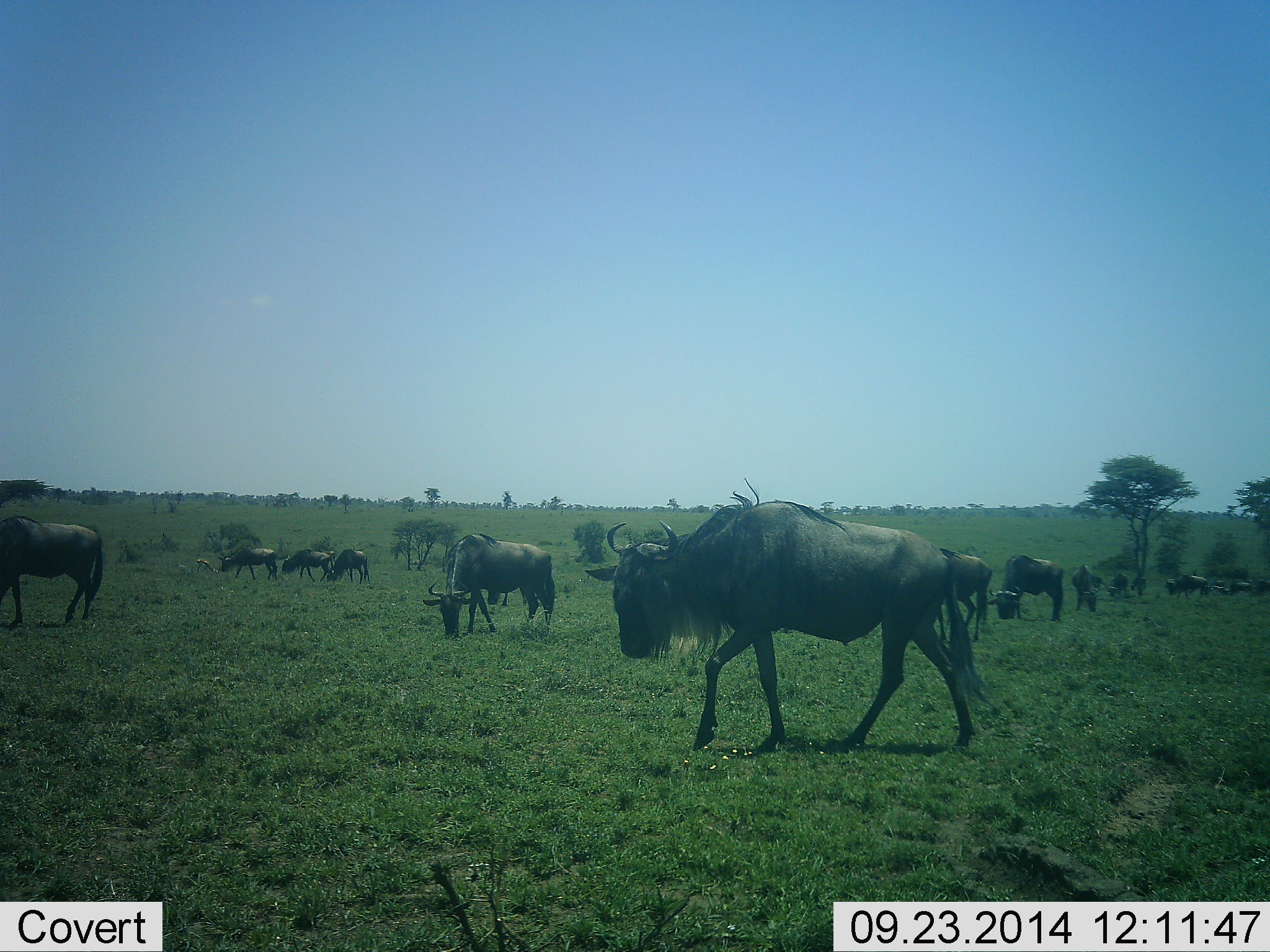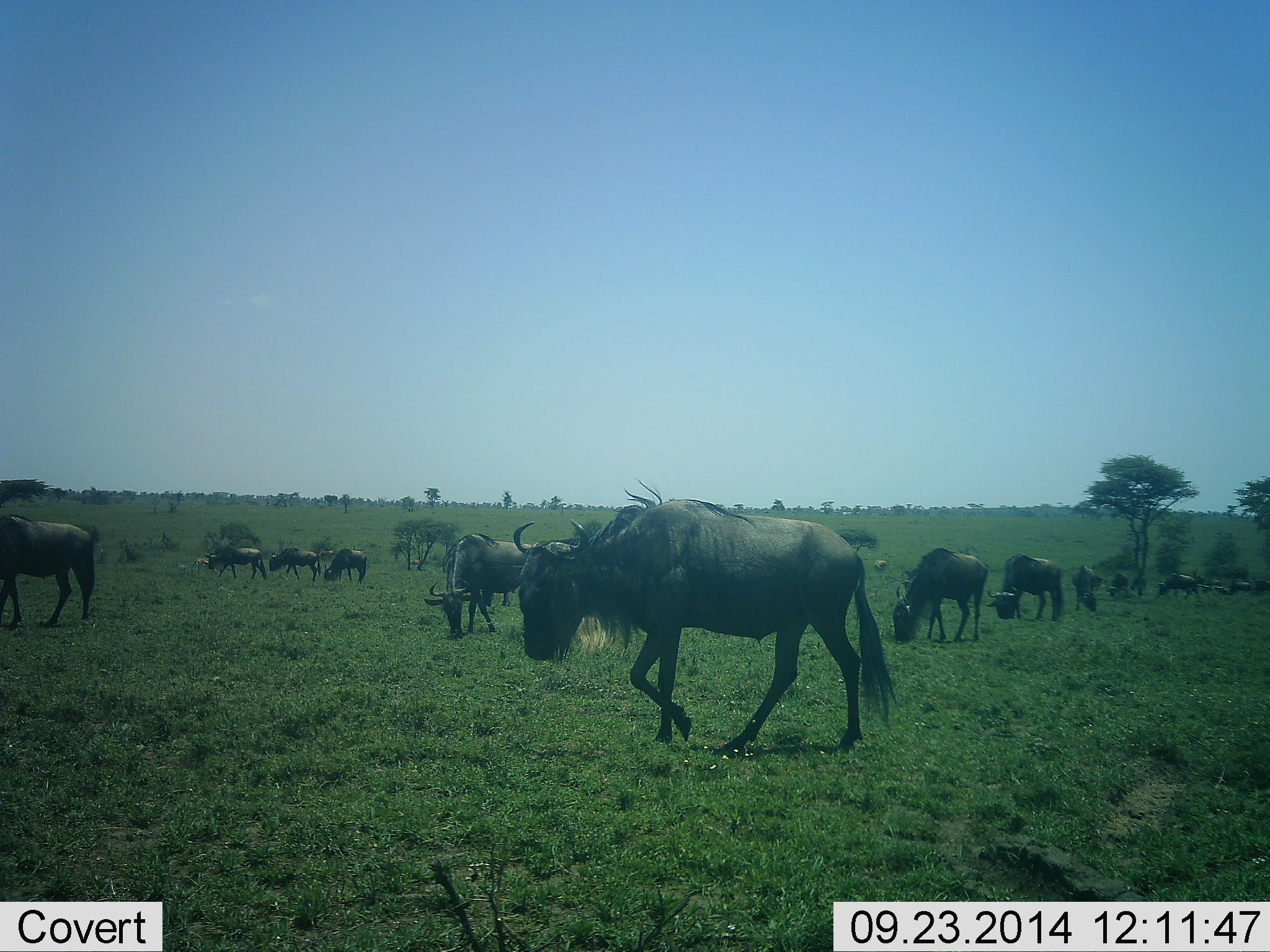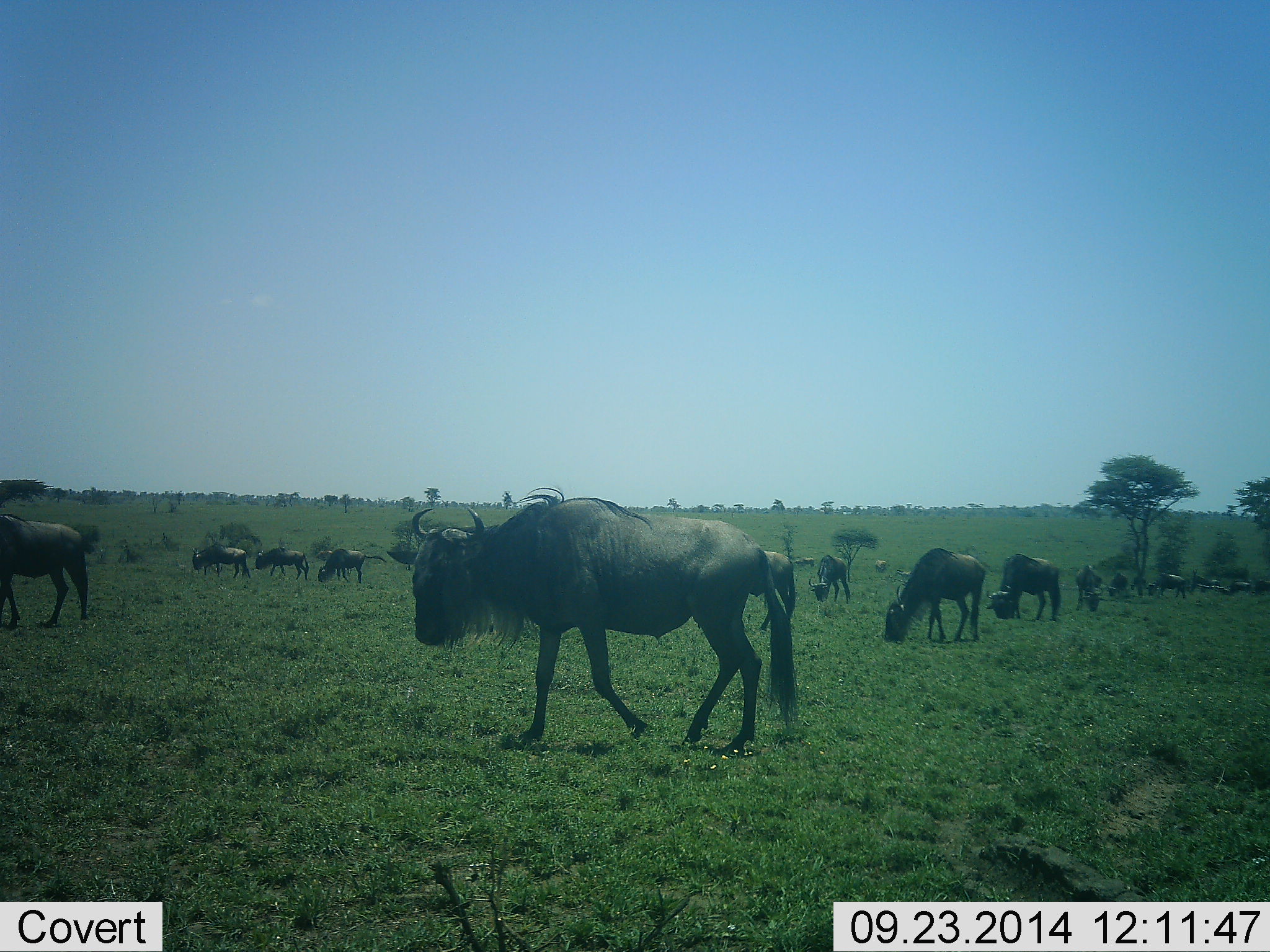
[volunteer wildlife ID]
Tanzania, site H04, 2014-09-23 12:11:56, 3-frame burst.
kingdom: Animalia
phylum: Chordata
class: Mammalia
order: Artiodactyla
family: Bovidae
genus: Connochaetes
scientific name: Connochaetes taurinus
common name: blue wildebeest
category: wildebeest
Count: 11-50.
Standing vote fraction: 36%.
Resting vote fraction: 0%.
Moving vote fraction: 82%.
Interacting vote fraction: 0%.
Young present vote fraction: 0%.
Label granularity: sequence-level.